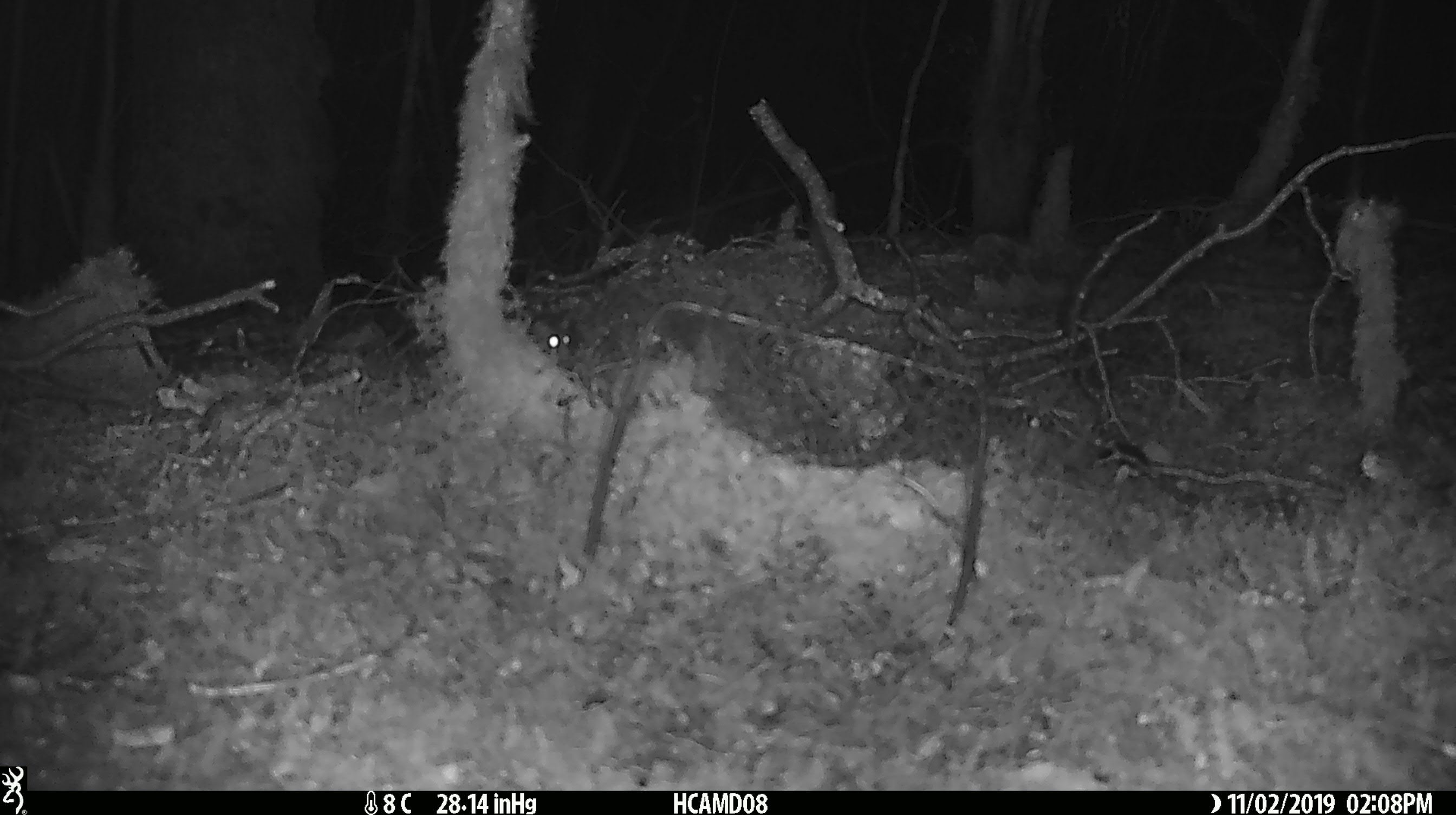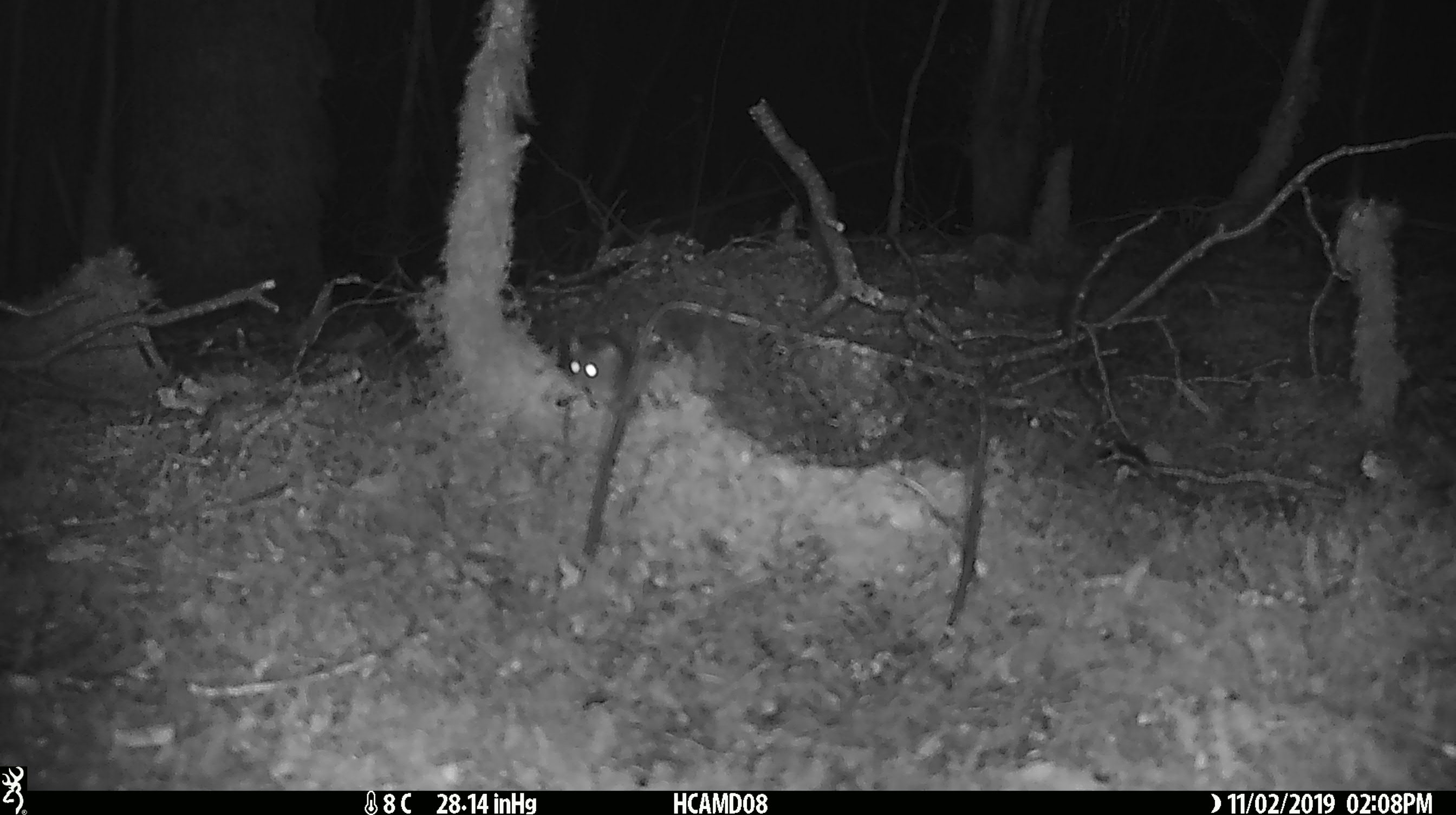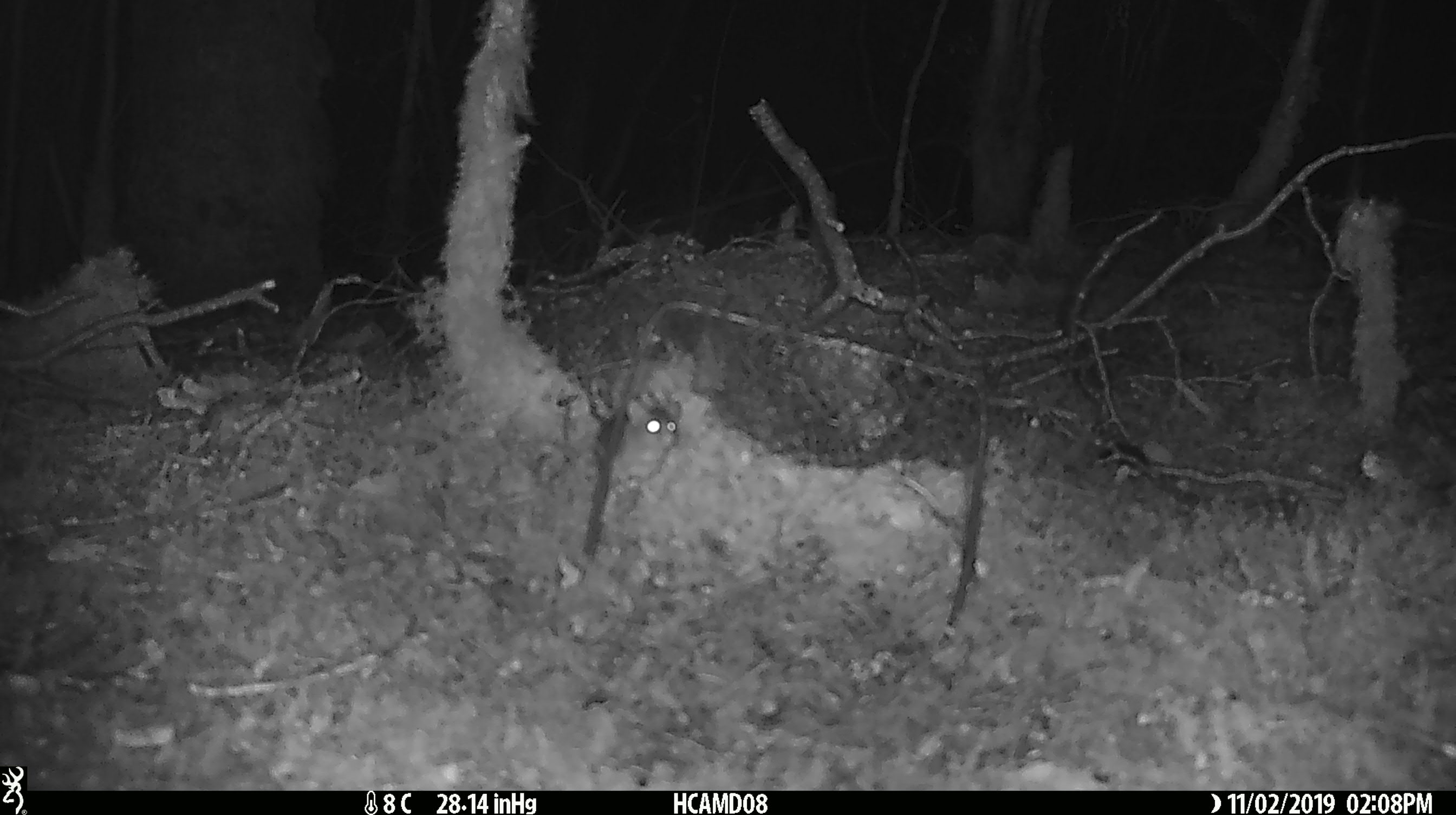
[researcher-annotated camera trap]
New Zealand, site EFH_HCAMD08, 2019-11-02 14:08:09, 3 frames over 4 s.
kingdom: Animalia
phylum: Chordata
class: Mammalia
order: Rodentia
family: Muridae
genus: Mus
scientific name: Mus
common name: mouse